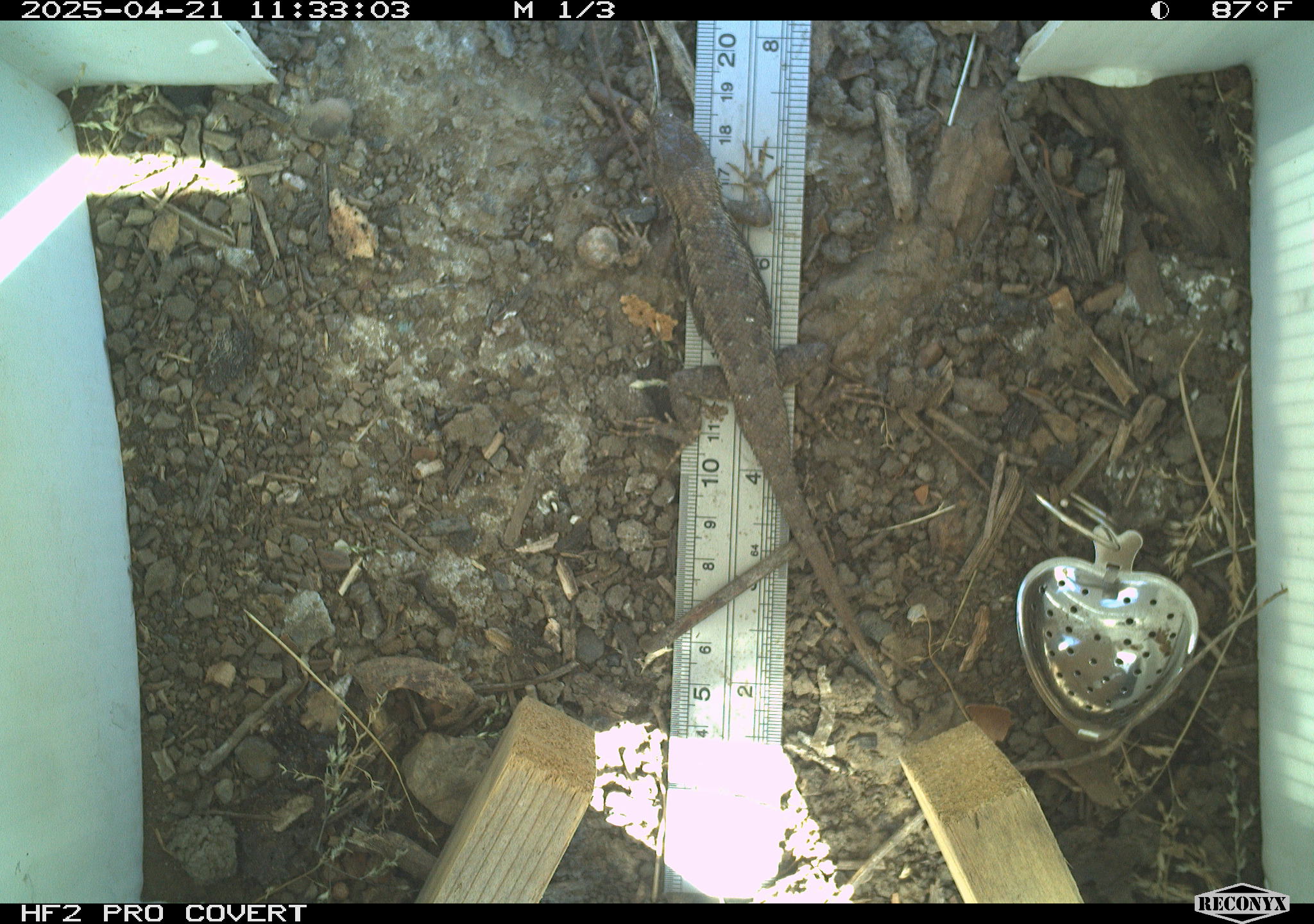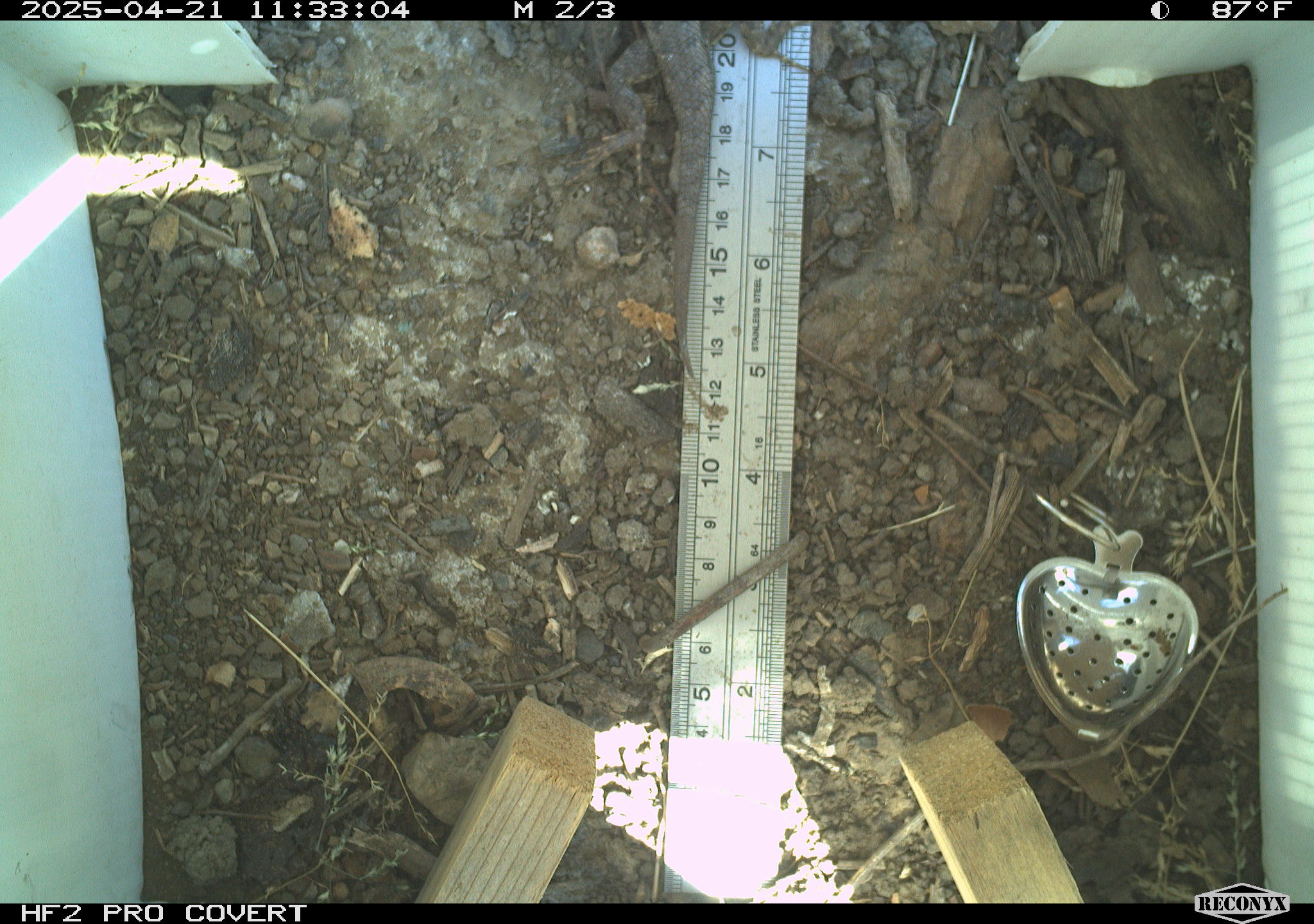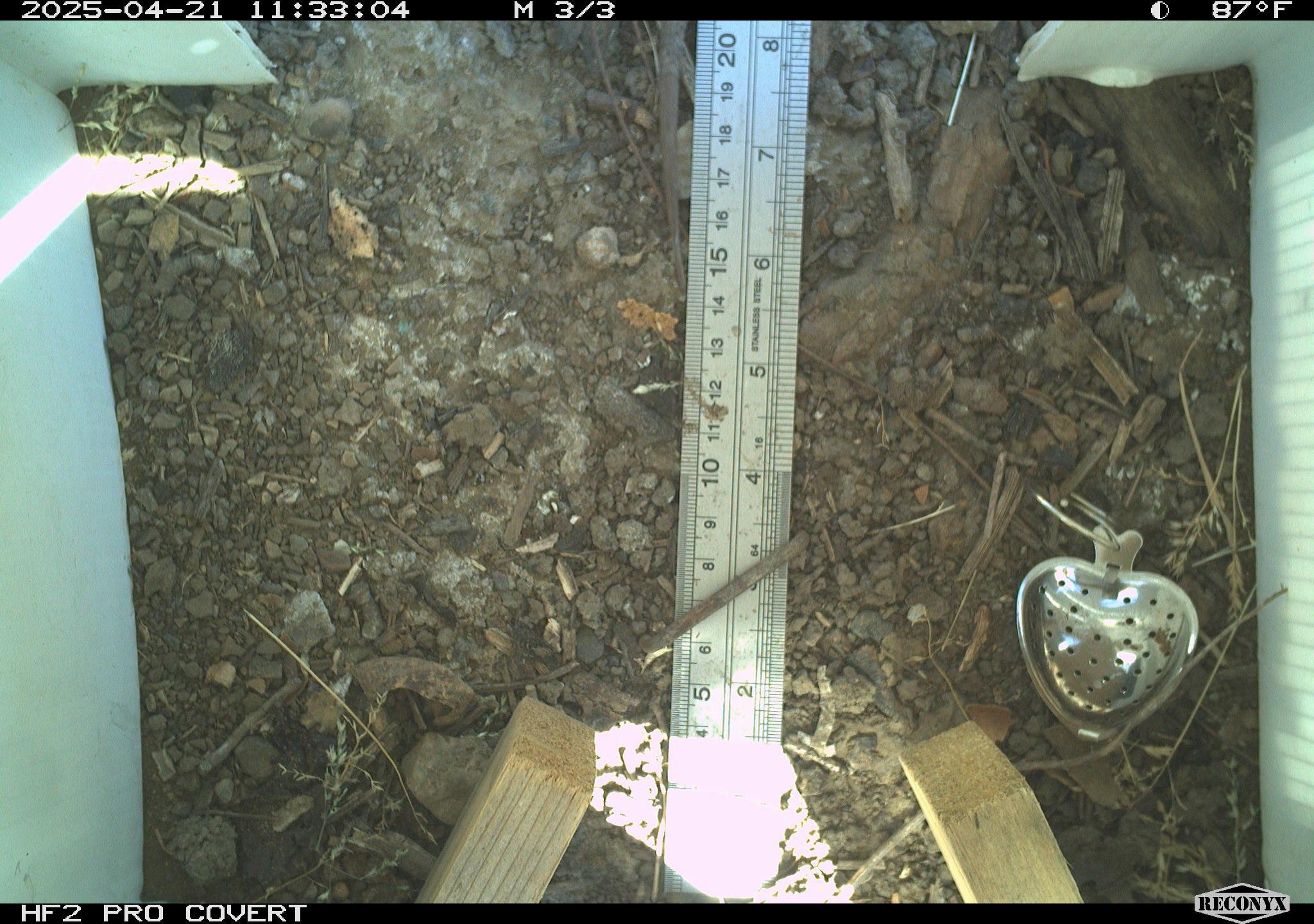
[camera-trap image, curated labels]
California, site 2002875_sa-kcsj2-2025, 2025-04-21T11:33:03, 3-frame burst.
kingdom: Animalia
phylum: Chordata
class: Reptilia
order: Squamata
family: Phrynosomatidae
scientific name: Phrynosomatidae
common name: north american spiny lizards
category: sceloporus/uta species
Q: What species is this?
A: Sceloporus/uta species (north american spiny lizards) (Phrynosomatidae).